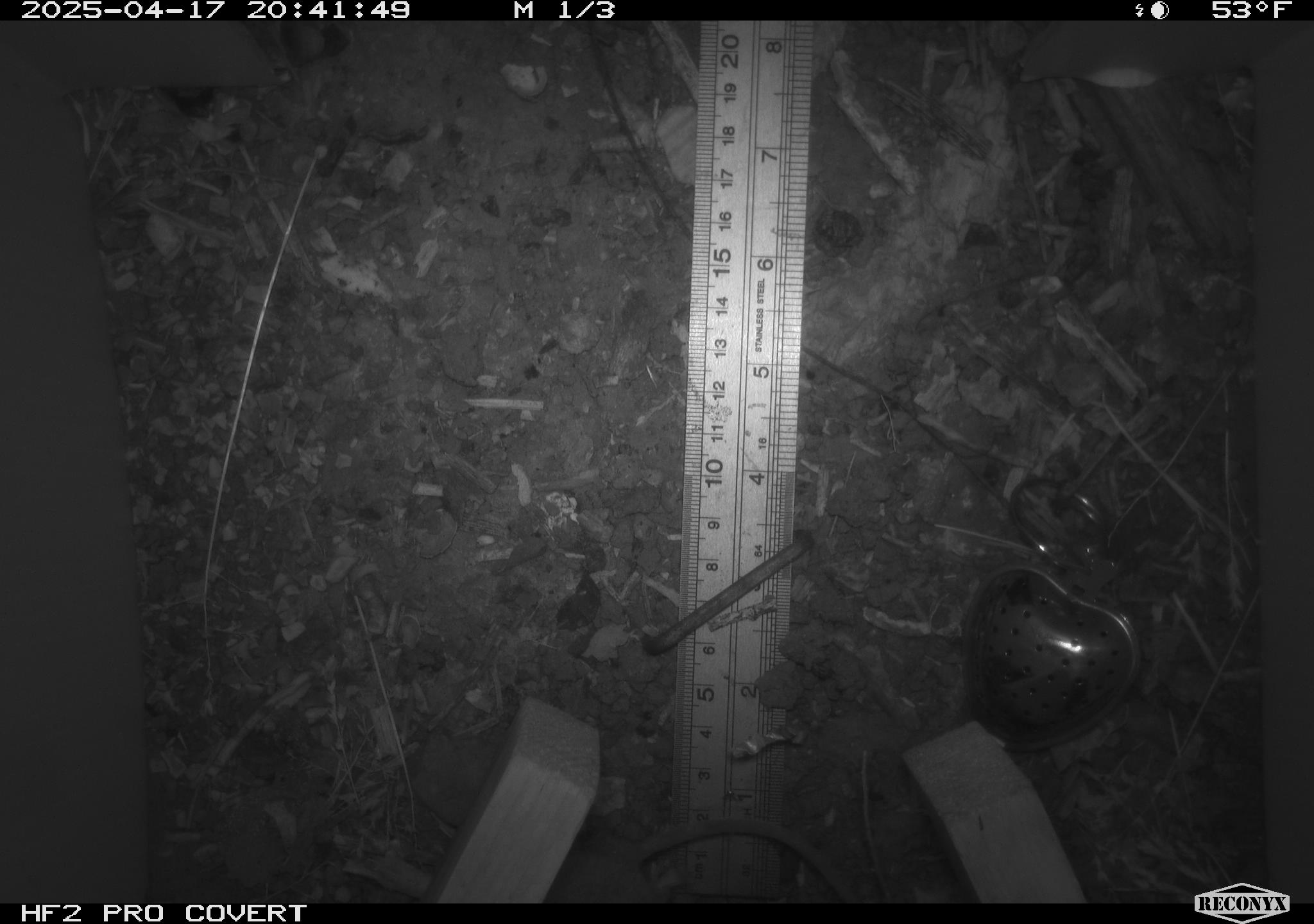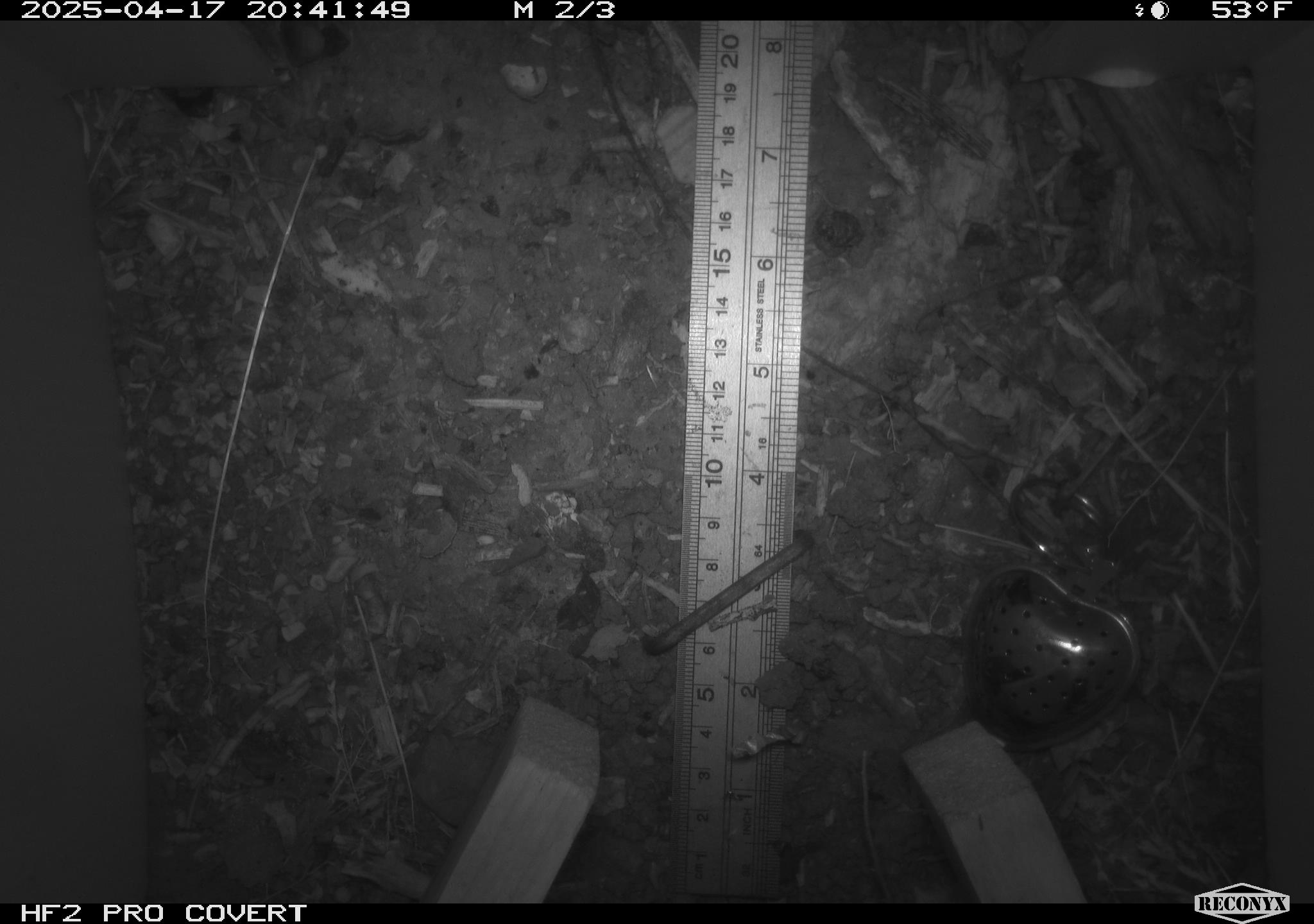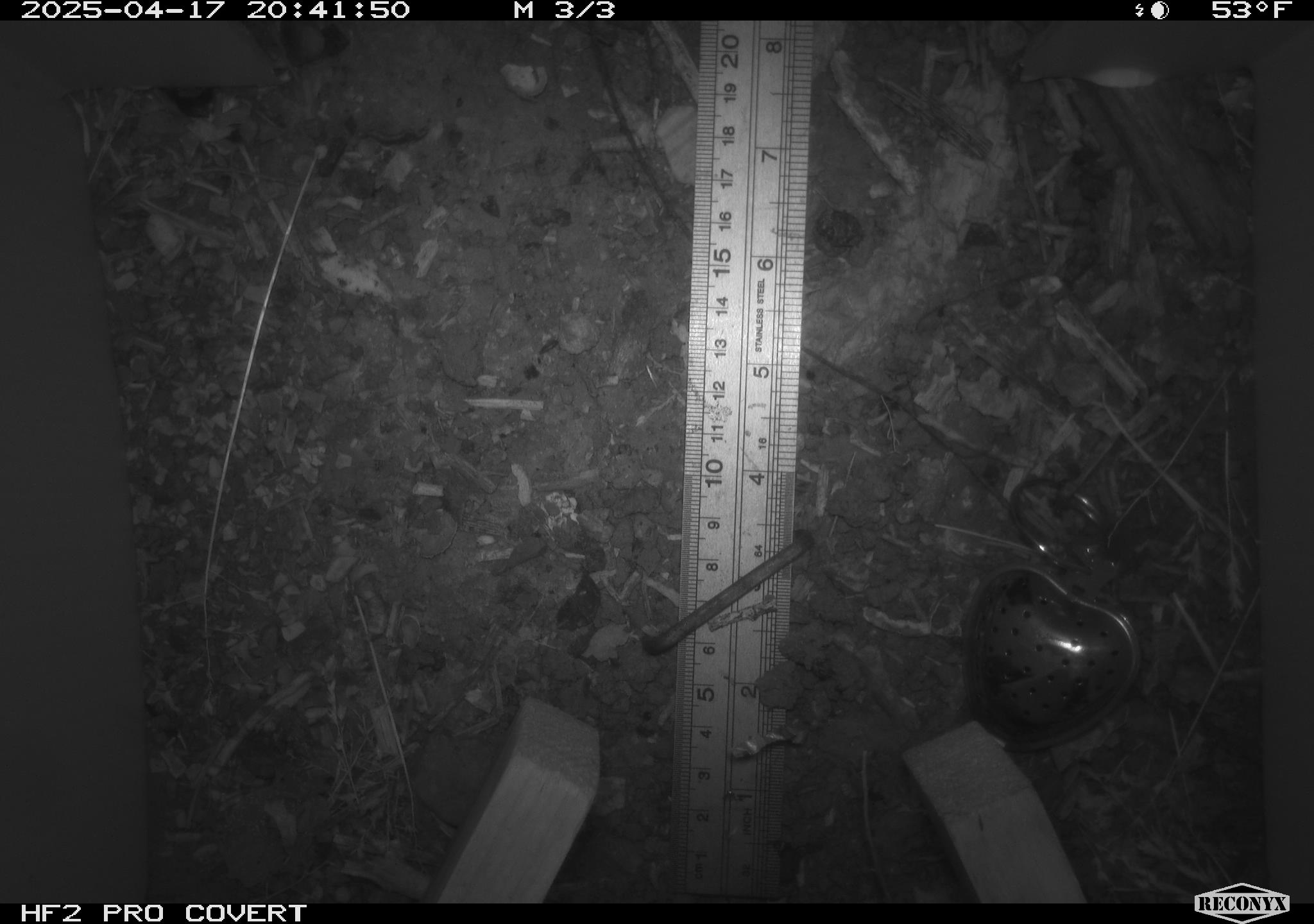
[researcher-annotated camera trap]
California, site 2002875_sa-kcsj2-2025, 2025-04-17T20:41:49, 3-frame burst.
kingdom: Animalia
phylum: Chordata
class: Mammalia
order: Rodentia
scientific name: Rodentia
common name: rodent